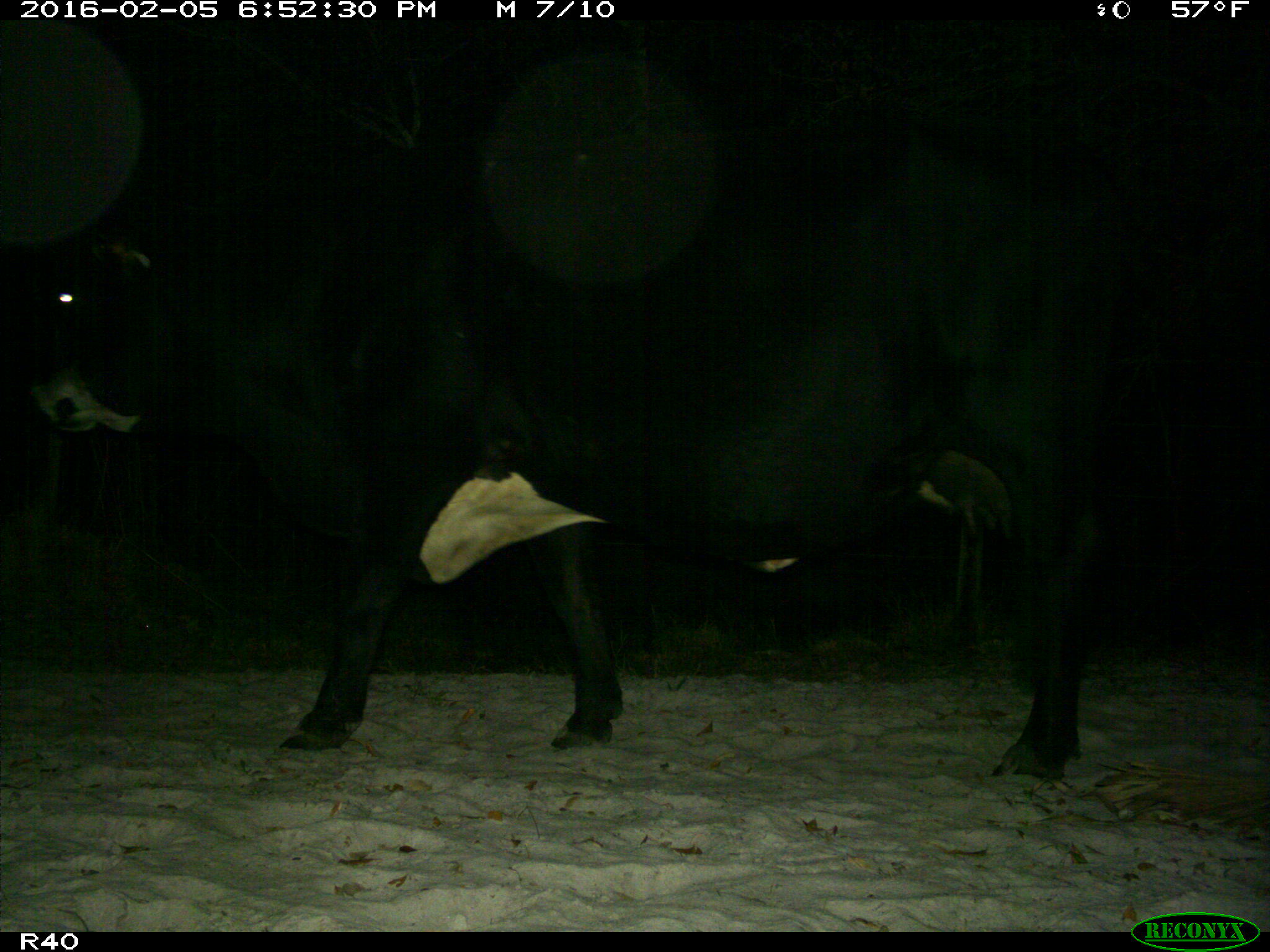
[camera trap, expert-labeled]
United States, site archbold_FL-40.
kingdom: Animalia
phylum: Chordata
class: Mammalia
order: Artiodactyla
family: Bovidae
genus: Bos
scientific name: Bos taurus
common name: domestic cow